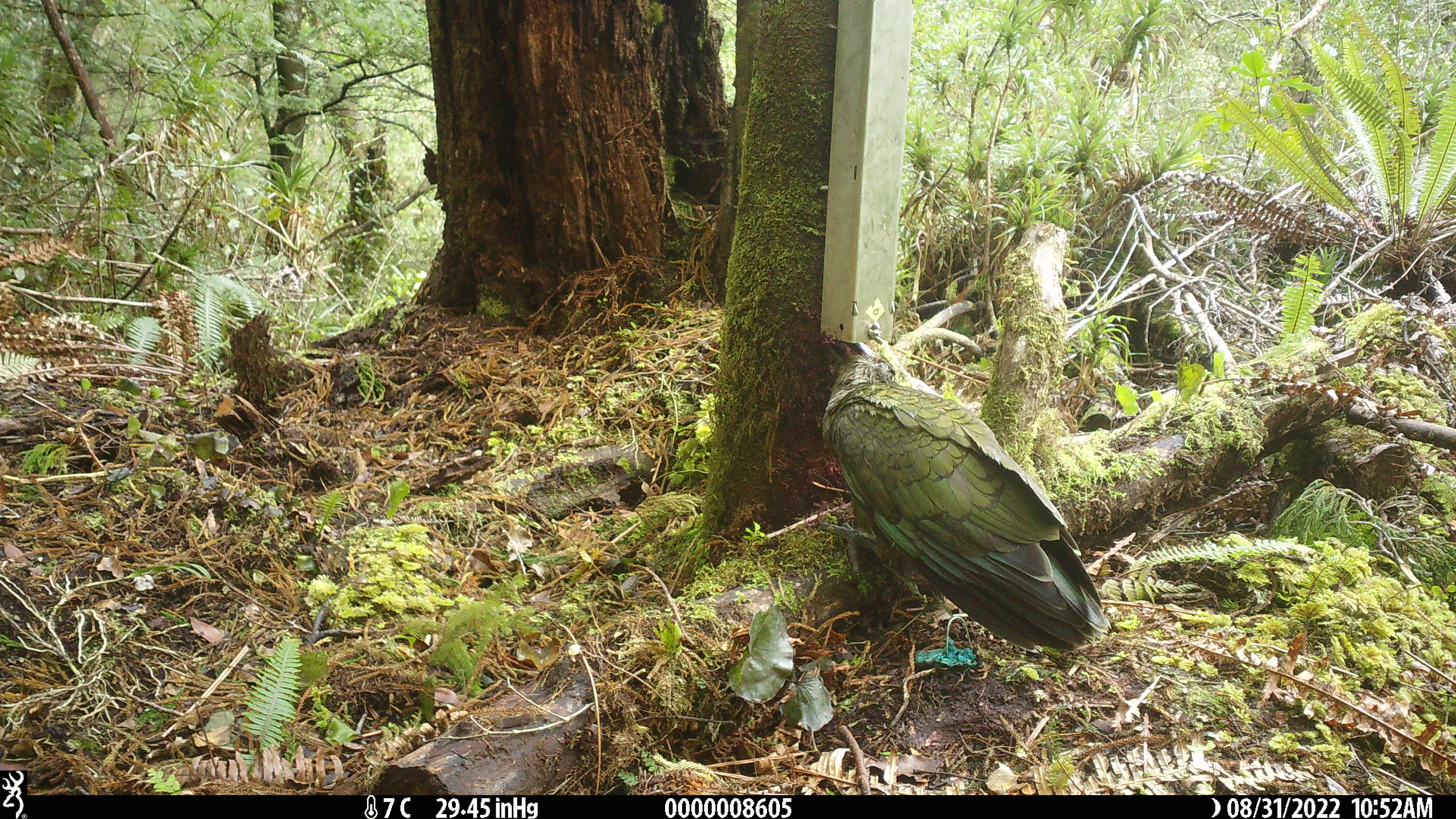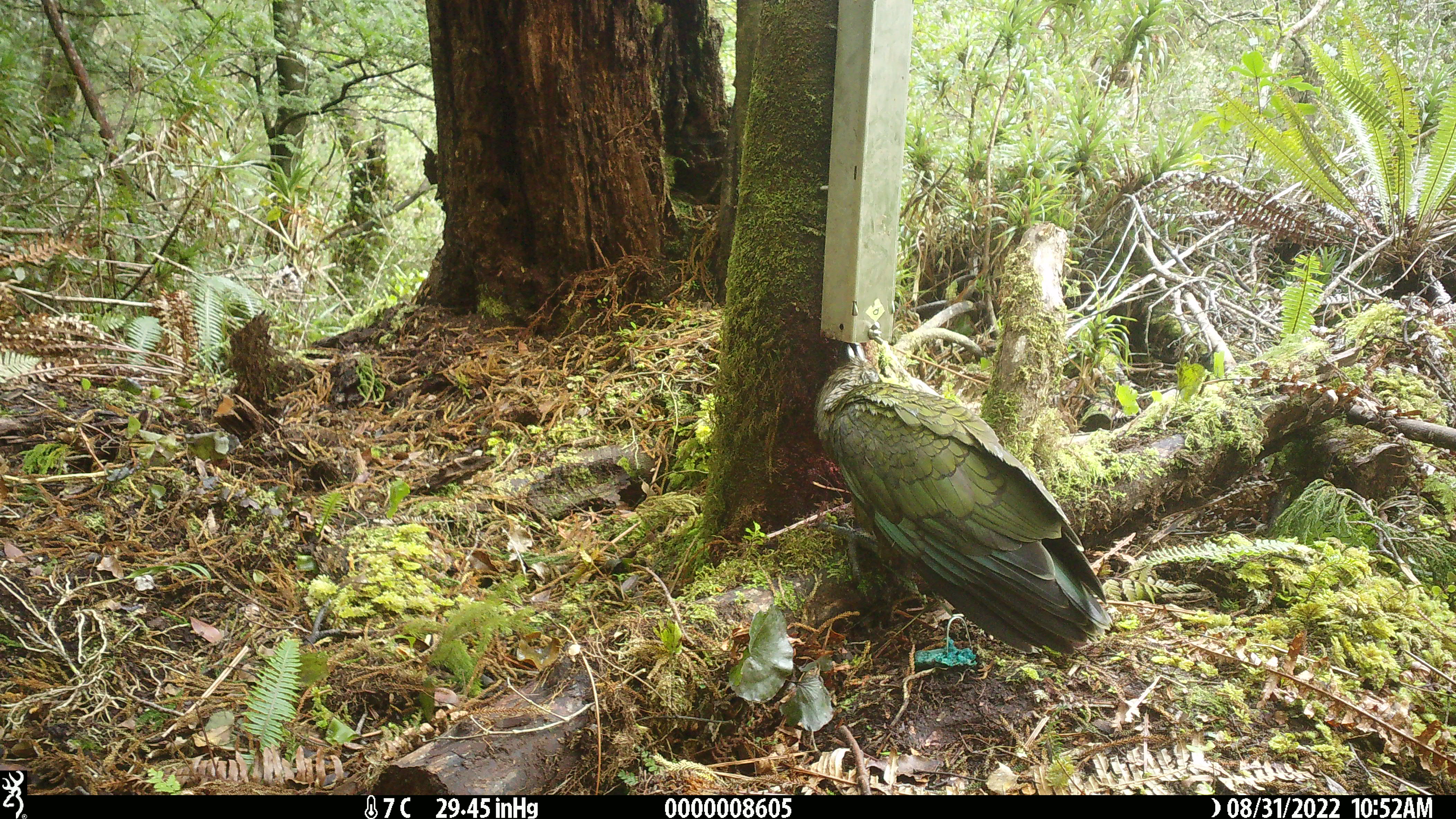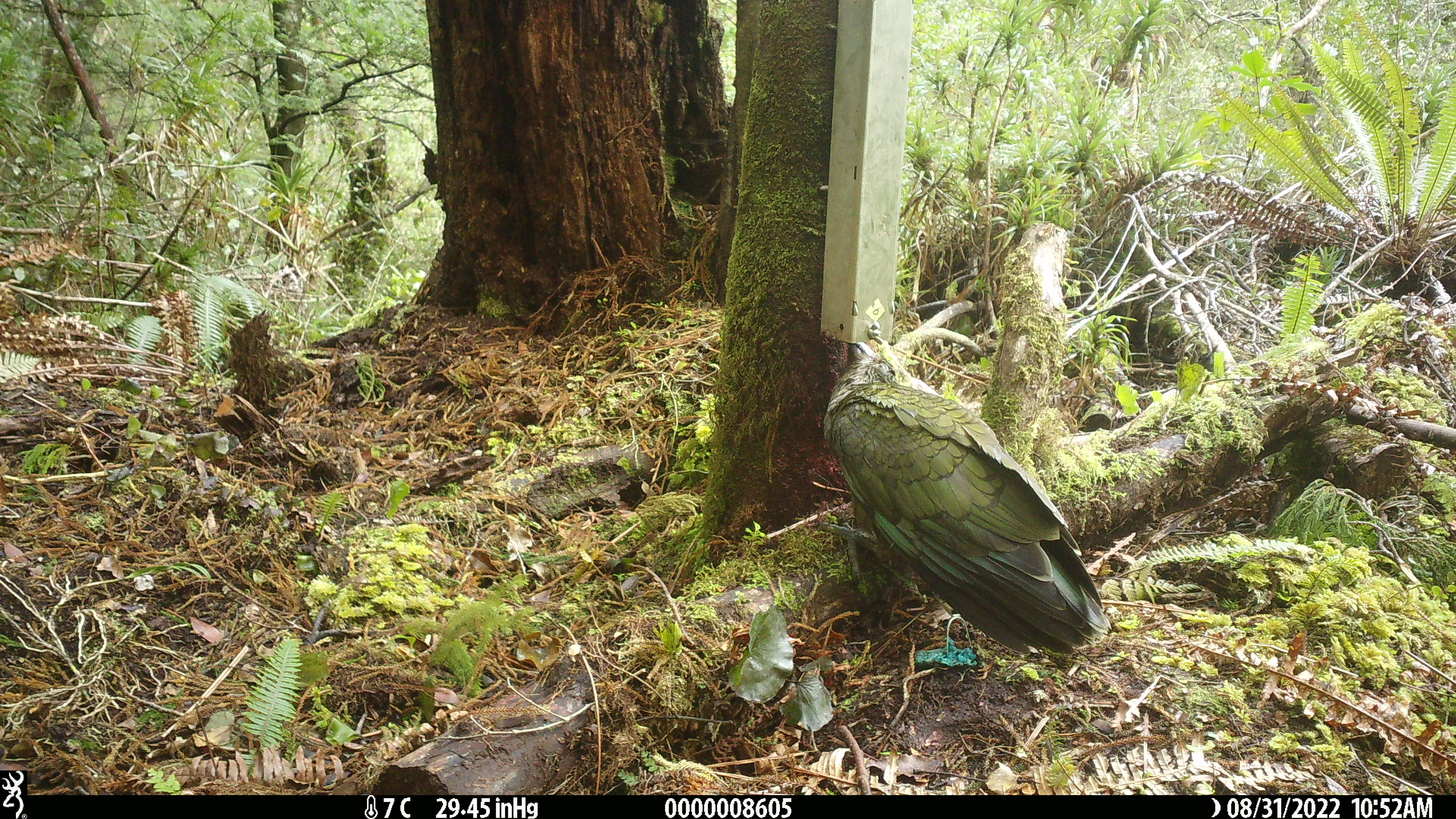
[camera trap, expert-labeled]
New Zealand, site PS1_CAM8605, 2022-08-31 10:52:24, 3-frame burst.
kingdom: Animalia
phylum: Chordata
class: Aves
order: Psittaciformes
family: Strigopidae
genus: Nestor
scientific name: Nestor notabilis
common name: kea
Kea (Nestor notabilis).